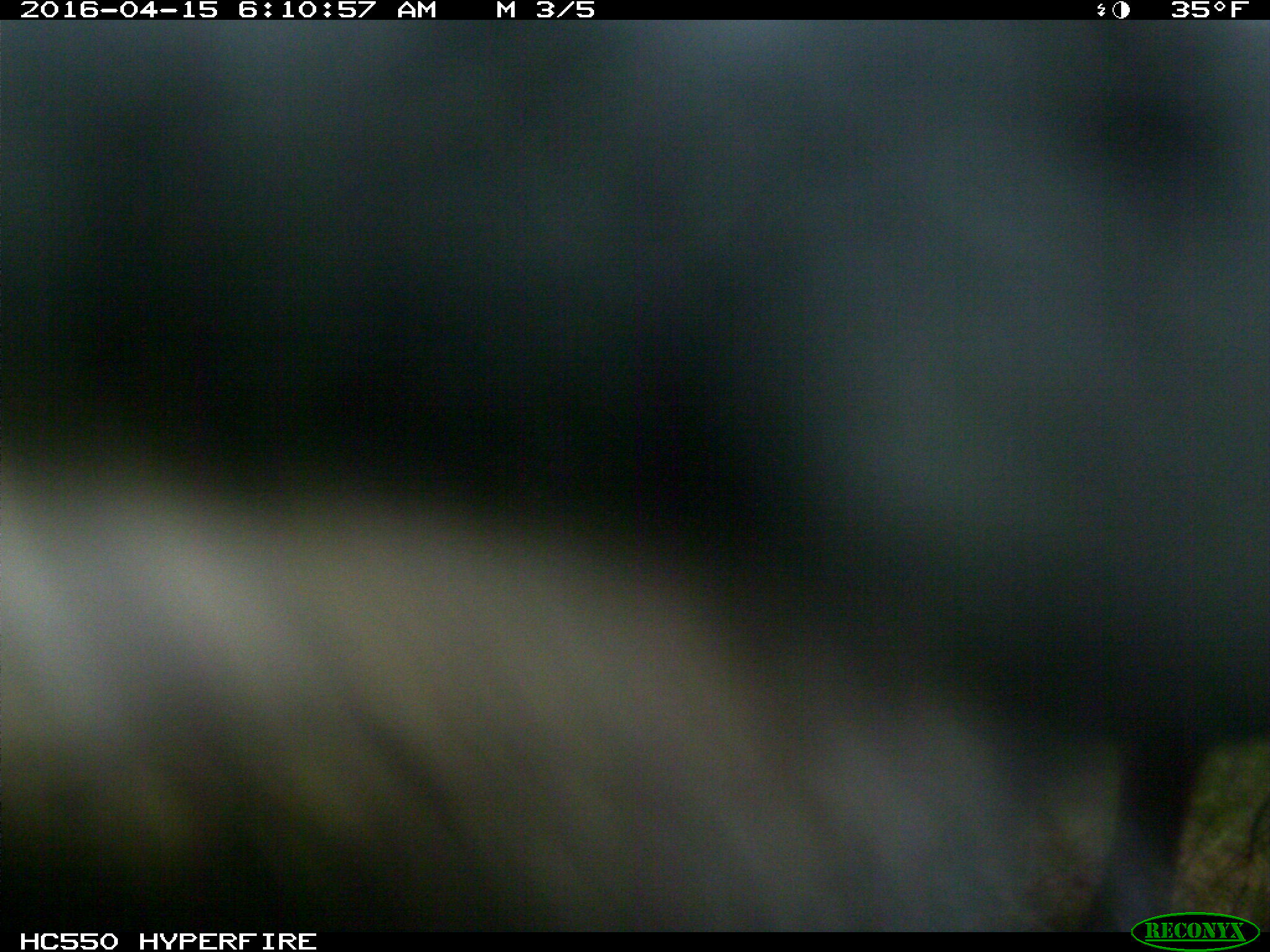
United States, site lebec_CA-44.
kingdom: Animalia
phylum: Chordata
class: Mammalia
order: Artiodactyla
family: Bovidae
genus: Bos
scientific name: Bos taurus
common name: domestic cow